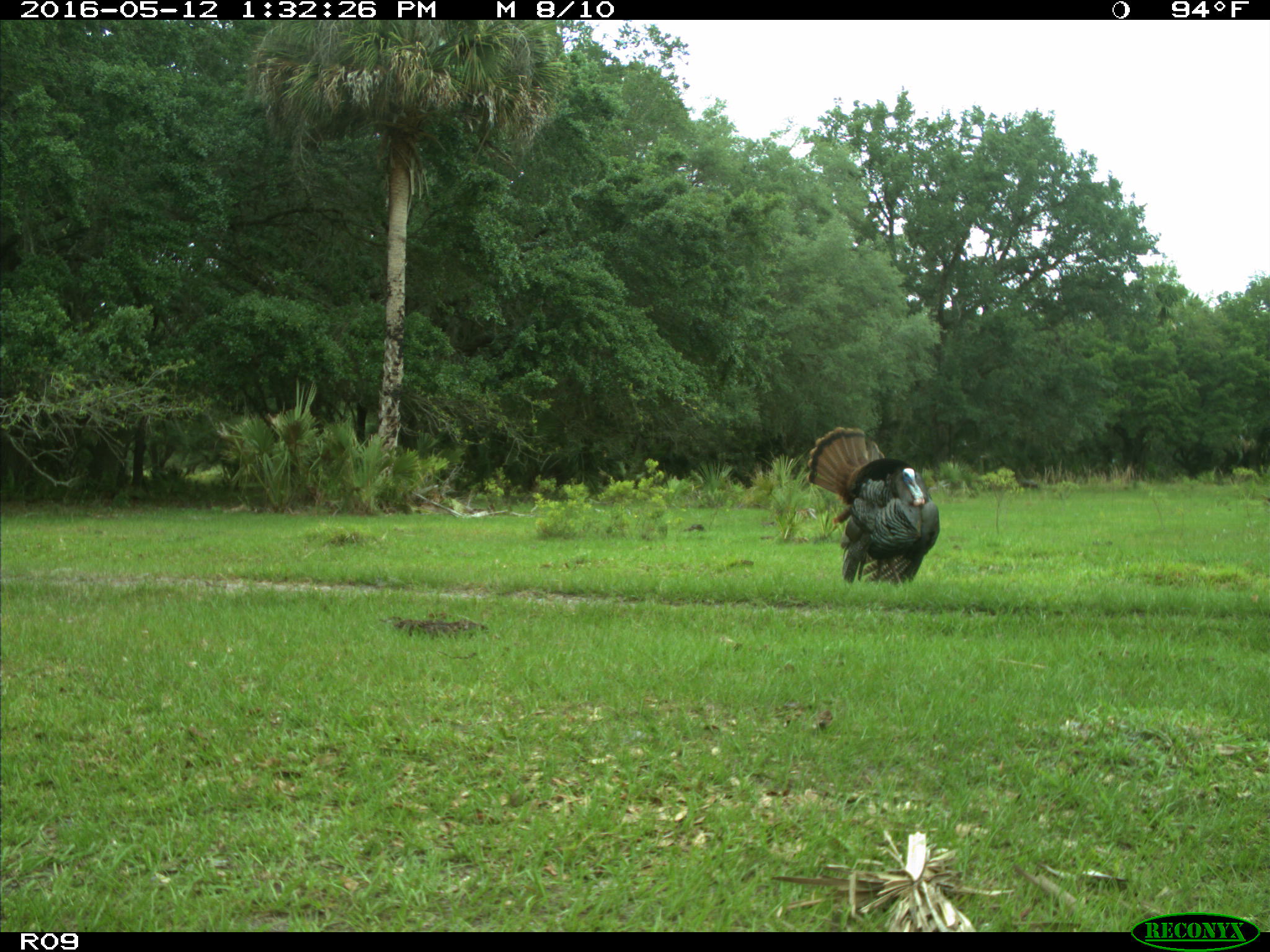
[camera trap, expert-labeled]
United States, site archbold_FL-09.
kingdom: Animalia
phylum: Chordata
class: Aves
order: Galliformes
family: Phasianidae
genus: Meleagris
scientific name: Meleagris gallopavo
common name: wild turkey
Meleagris gallopavo (wild turkey).